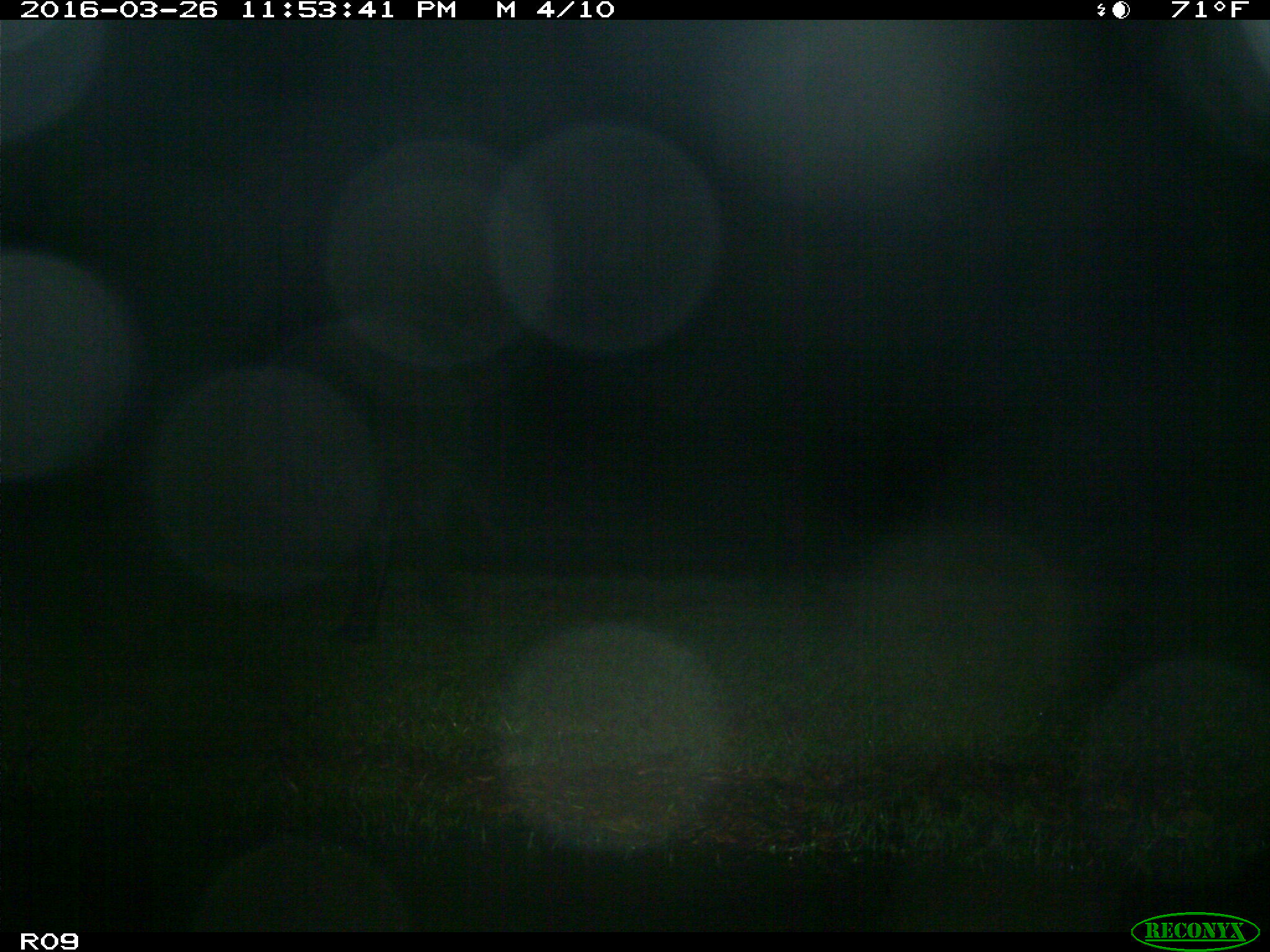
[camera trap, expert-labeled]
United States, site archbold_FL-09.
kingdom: Animalia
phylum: Chordata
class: Mammalia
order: Artiodactyla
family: Bovidae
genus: Bos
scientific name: Bos taurus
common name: domestic cow